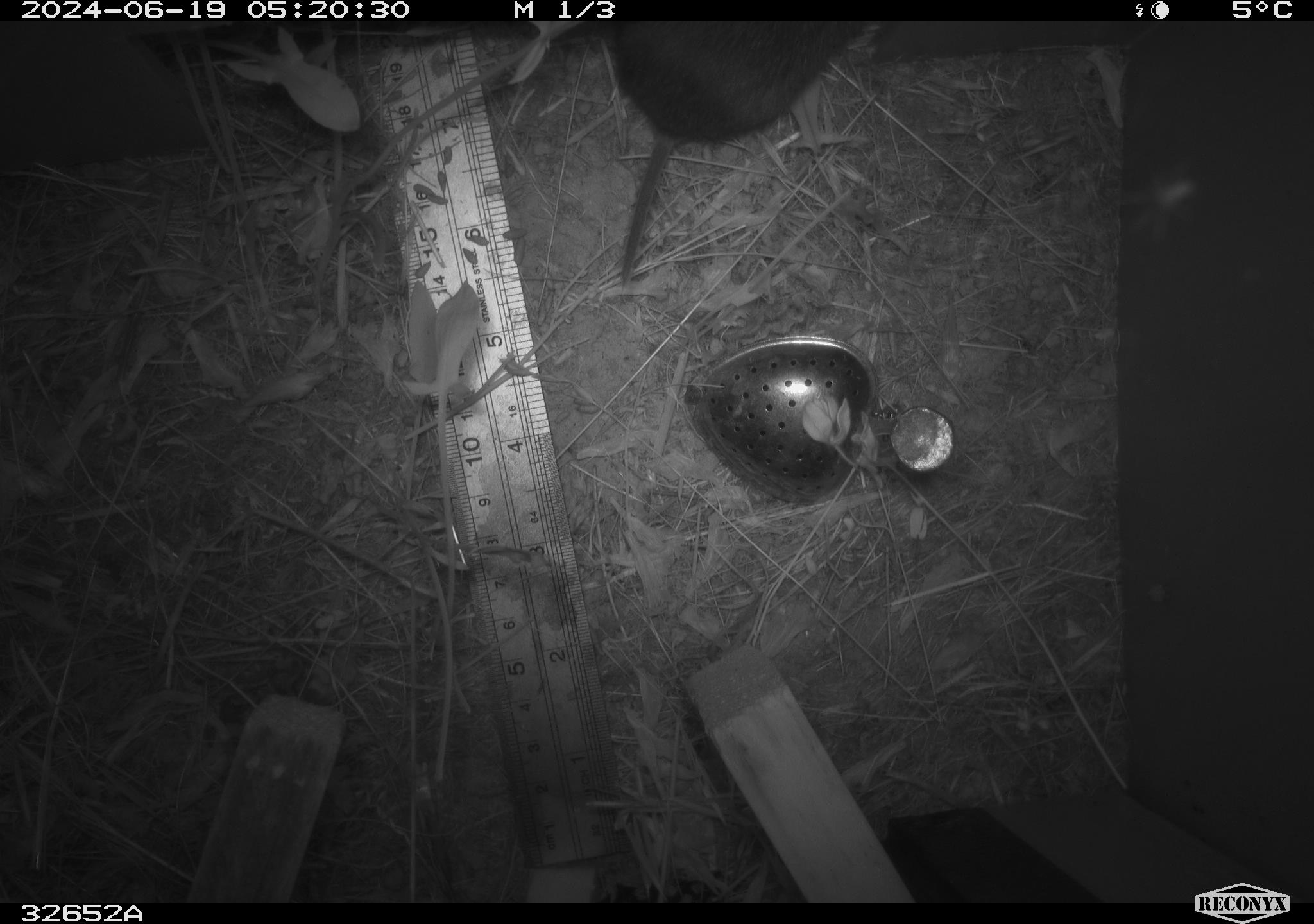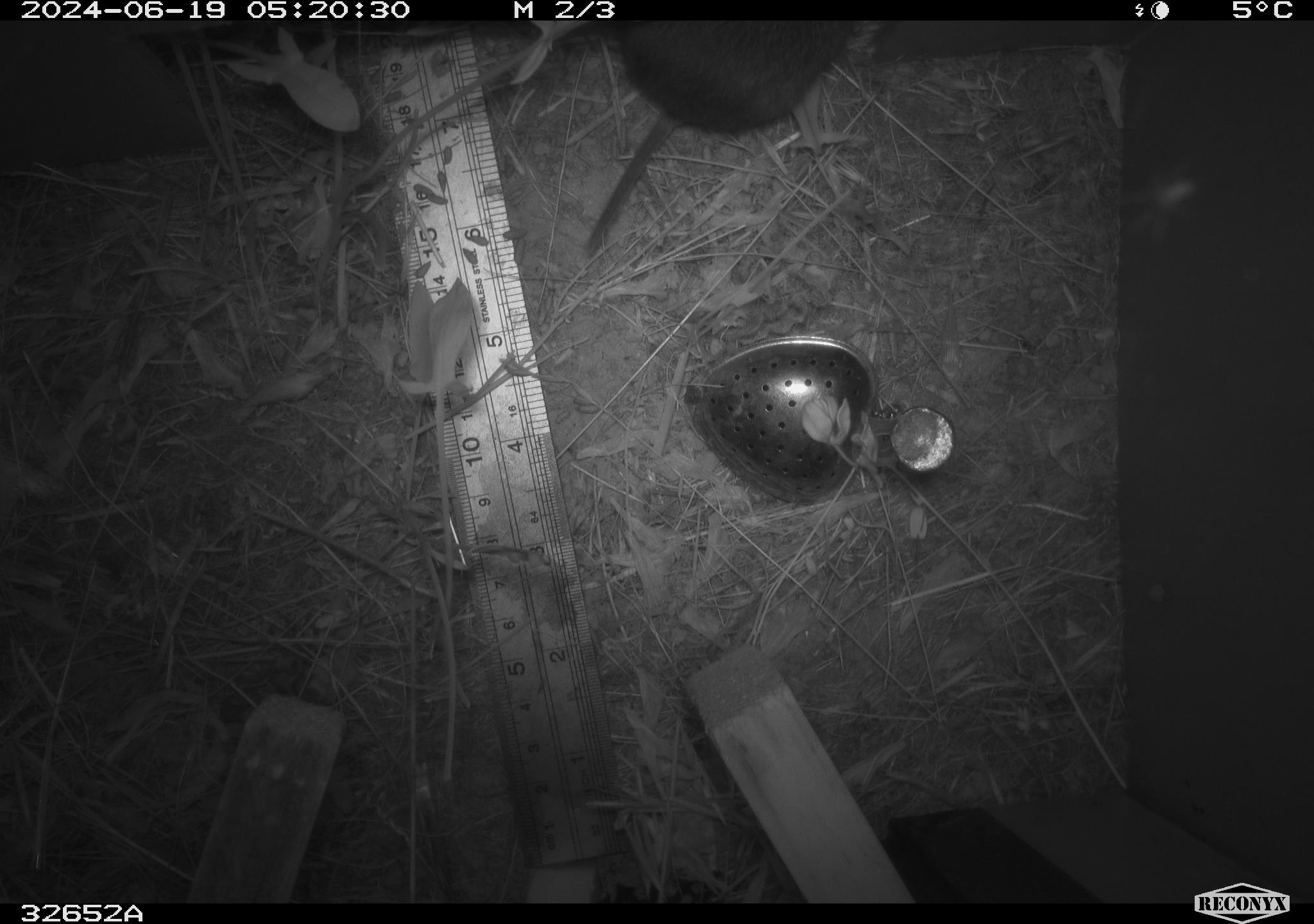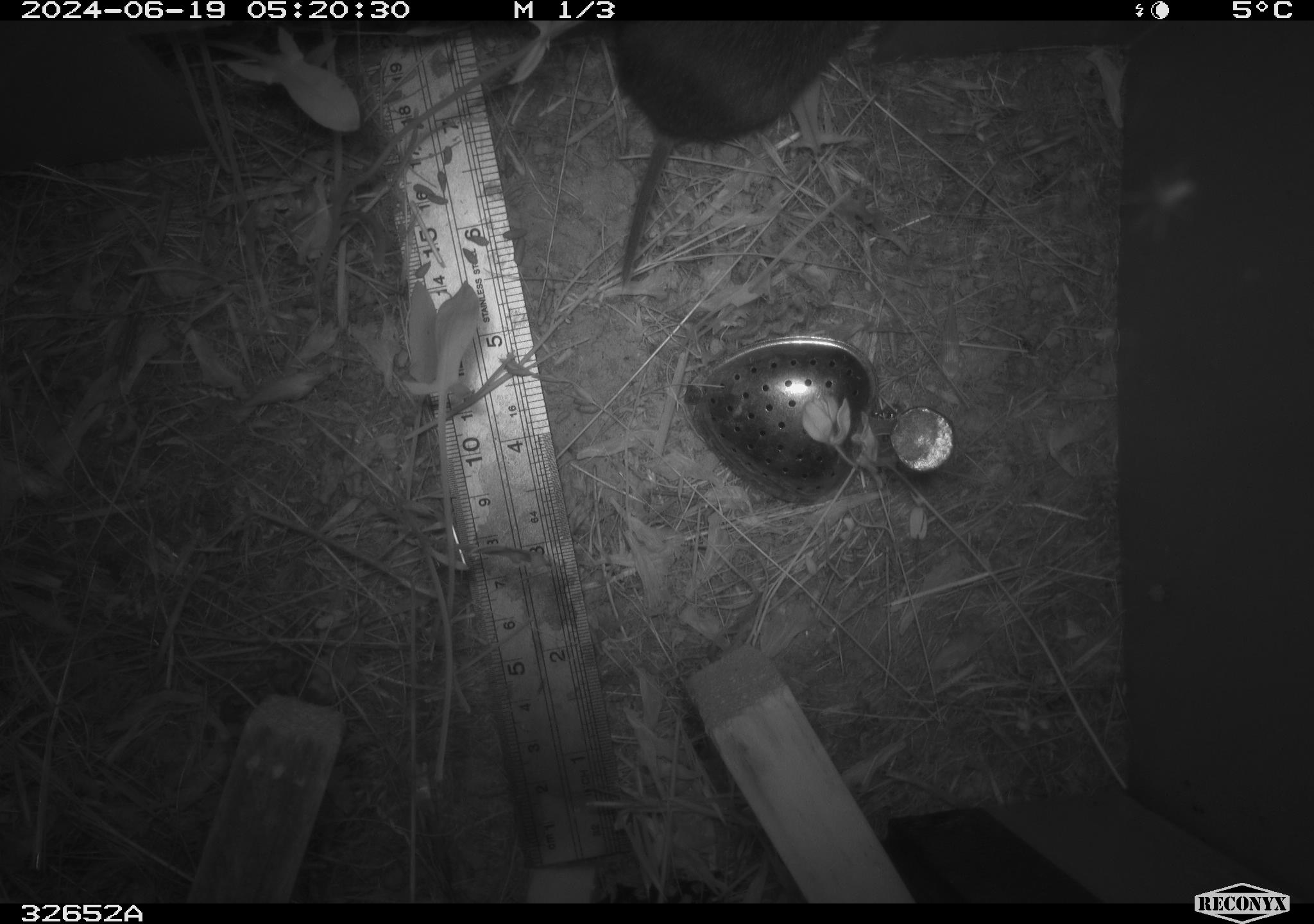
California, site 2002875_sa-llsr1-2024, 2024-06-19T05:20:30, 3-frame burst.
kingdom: Animalia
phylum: Chordata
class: Mammalia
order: Rodentia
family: Cricetidae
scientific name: Arvicolinae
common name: voles, lemmings, and muskrats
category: arvicolinae subfamily